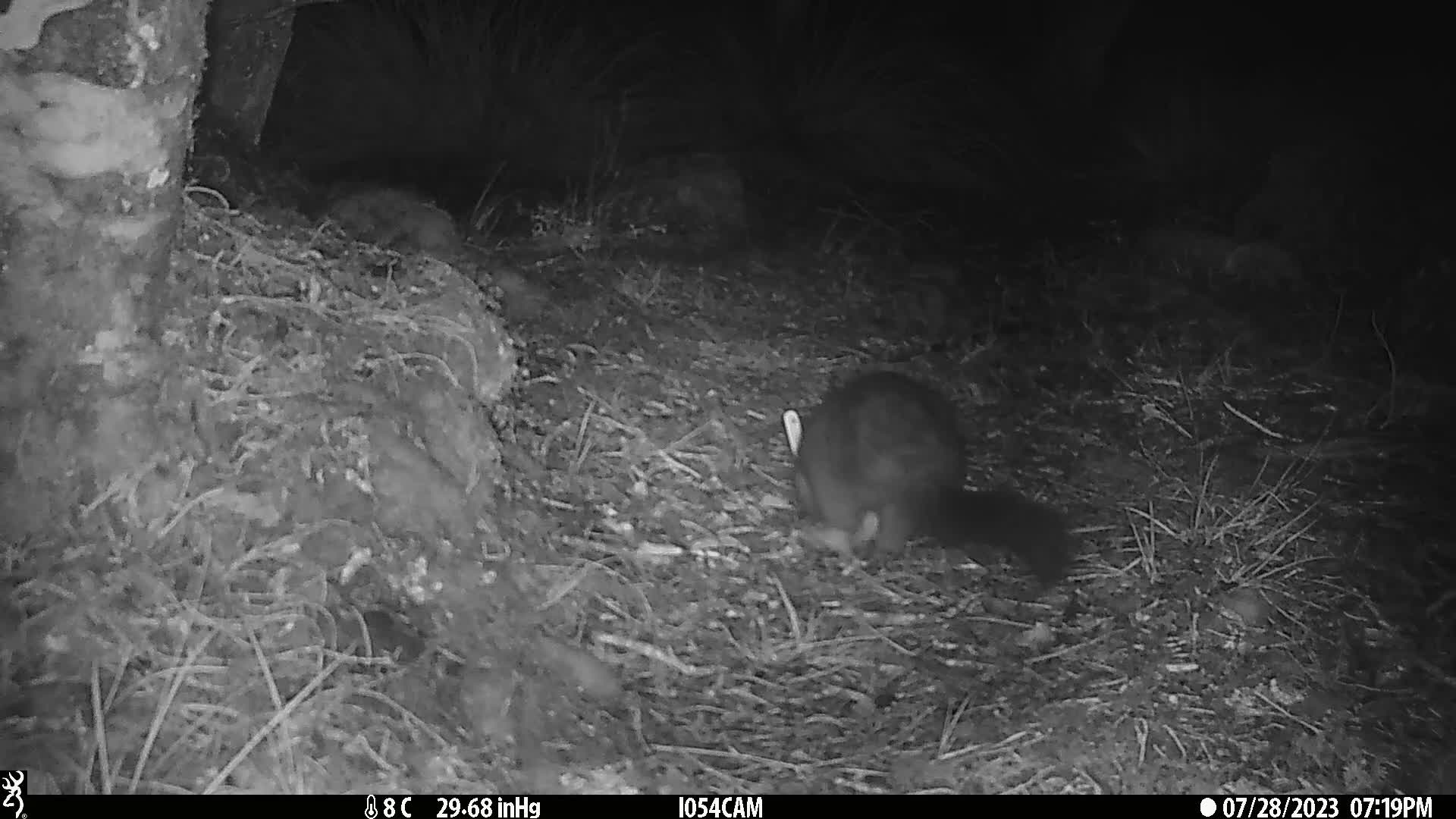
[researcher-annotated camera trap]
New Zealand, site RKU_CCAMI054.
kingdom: Animalia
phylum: Chordata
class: Mammalia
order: Diprotodontia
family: Phalangeridae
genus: Trichosurus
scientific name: Trichosurus vulpecula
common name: common brushtail possum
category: possum